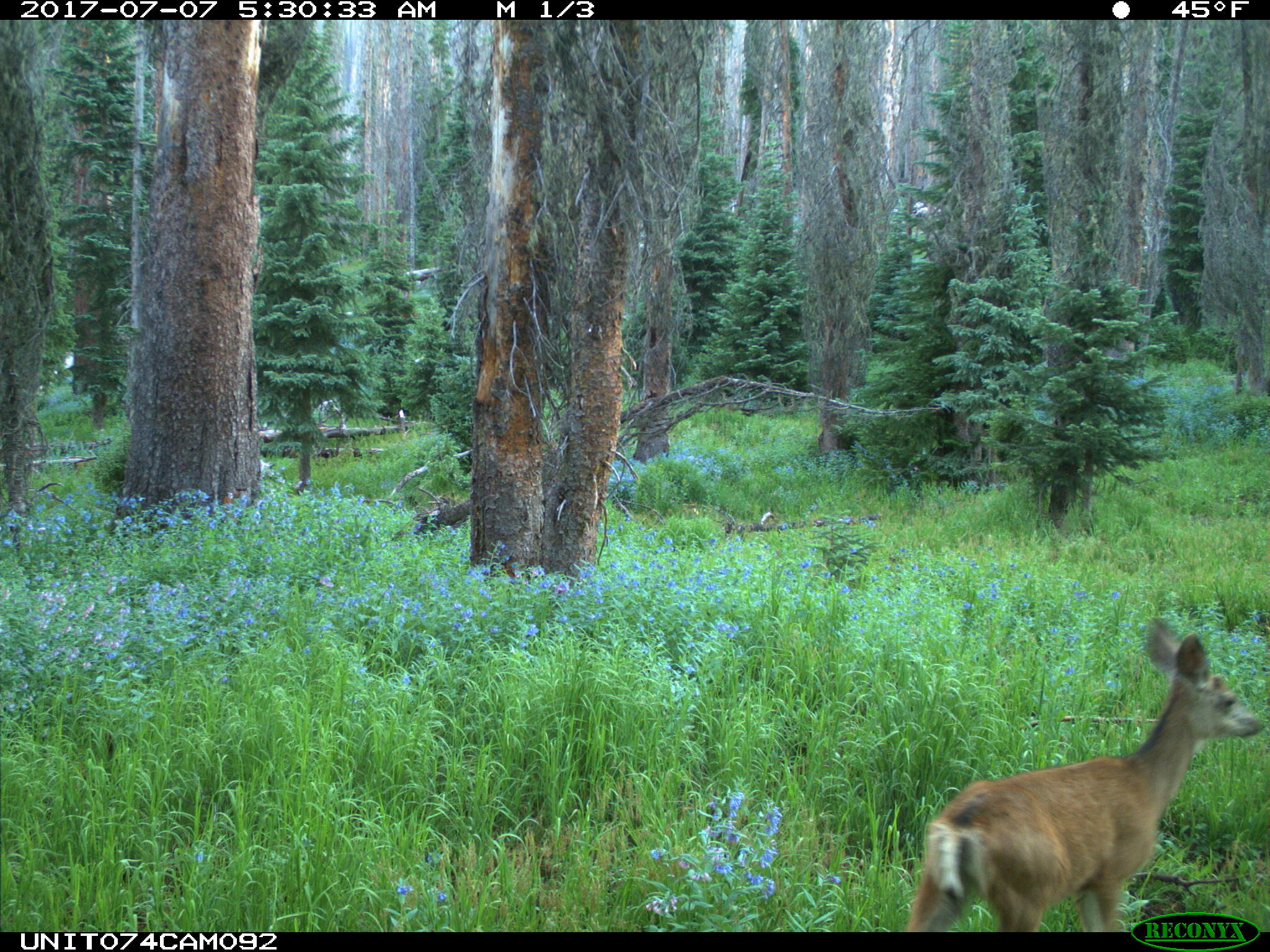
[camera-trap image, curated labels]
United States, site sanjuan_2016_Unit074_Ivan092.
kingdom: Animalia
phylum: Chordata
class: Mammalia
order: Artiodactyla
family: Cervidae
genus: Odocoileus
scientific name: Odocoileus hemionus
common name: mule deer